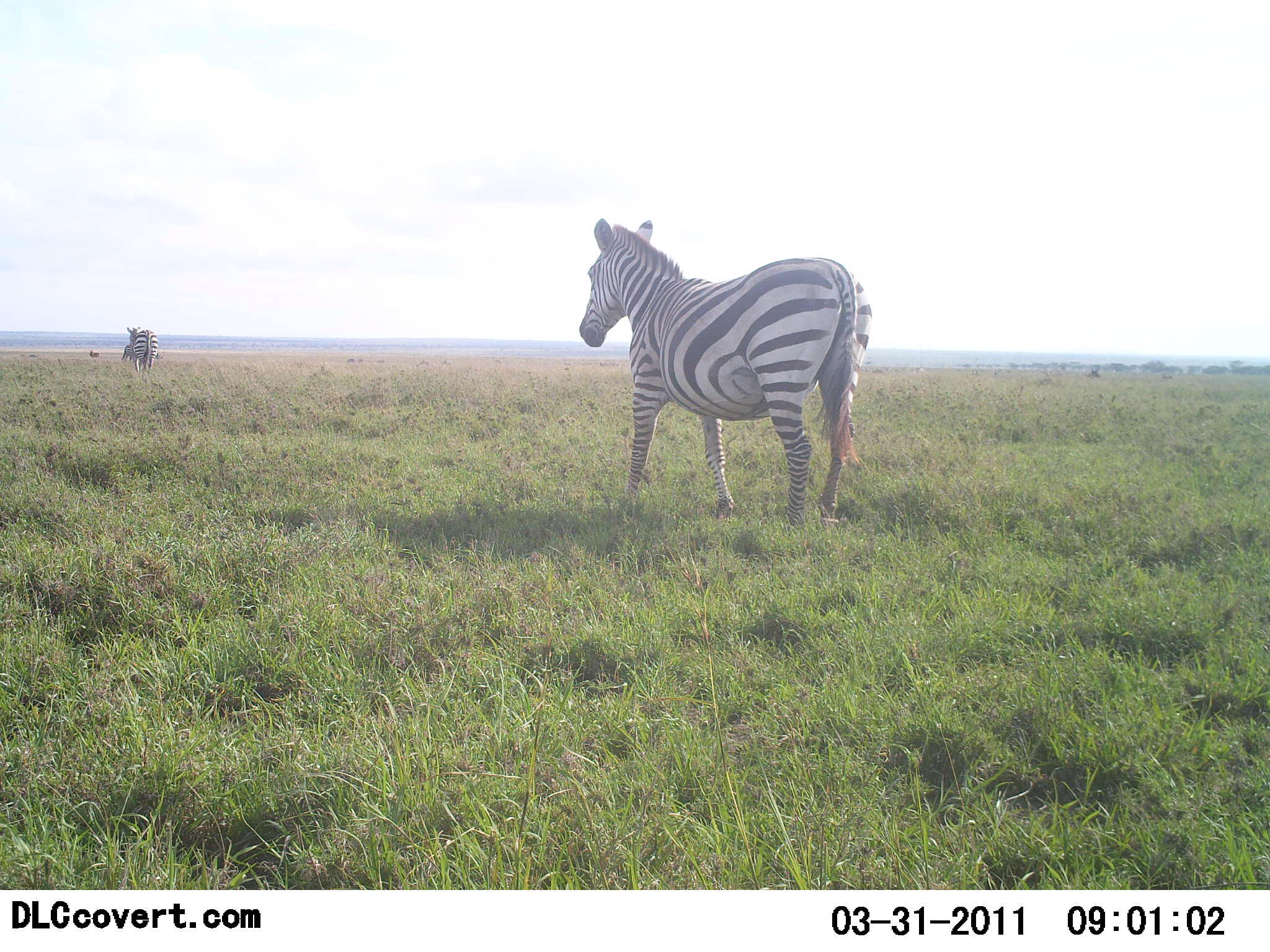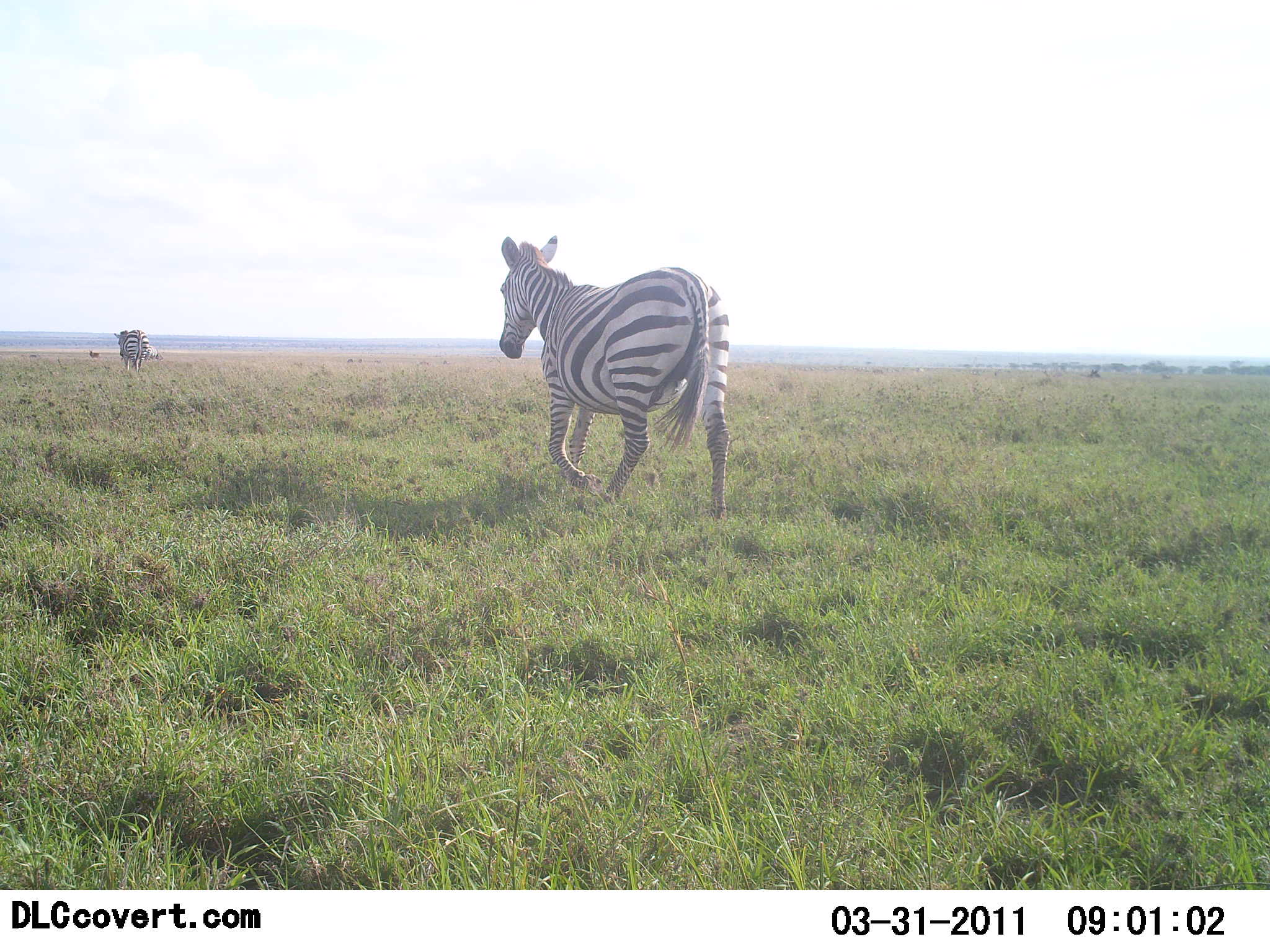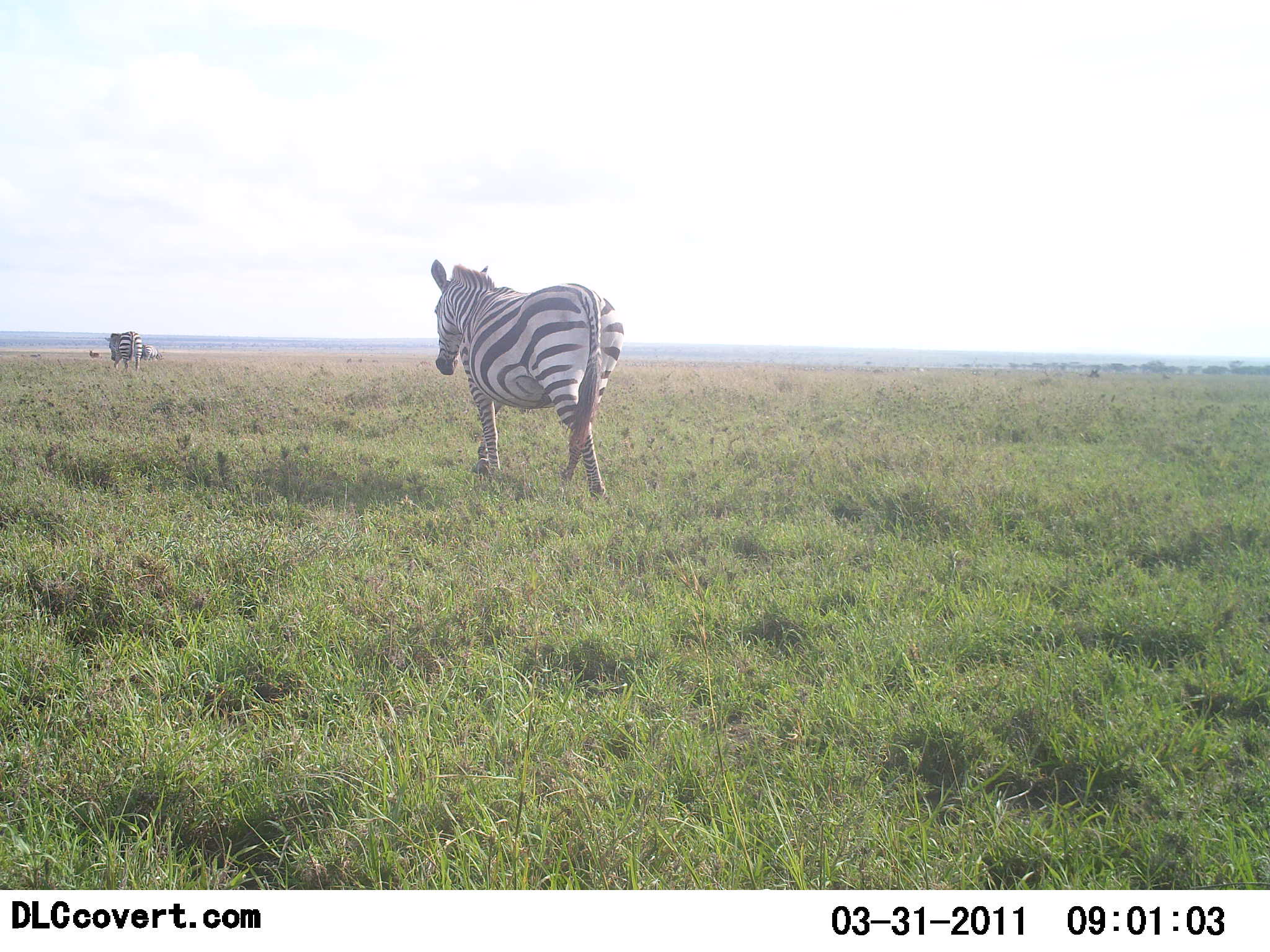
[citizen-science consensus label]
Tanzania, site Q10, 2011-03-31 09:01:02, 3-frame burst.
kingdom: Animalia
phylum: Chordata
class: Mammalia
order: Perissodactyla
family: Equidae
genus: Equus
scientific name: Equus quagga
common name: plains zebra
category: zebra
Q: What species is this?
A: Zebra (plains zebra) (Equus quagga).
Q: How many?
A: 2.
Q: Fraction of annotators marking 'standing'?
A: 0%.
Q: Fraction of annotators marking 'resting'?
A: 0%.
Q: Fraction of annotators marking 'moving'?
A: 100%.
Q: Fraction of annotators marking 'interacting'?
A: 0%.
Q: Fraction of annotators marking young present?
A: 0%.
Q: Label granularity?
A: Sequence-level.